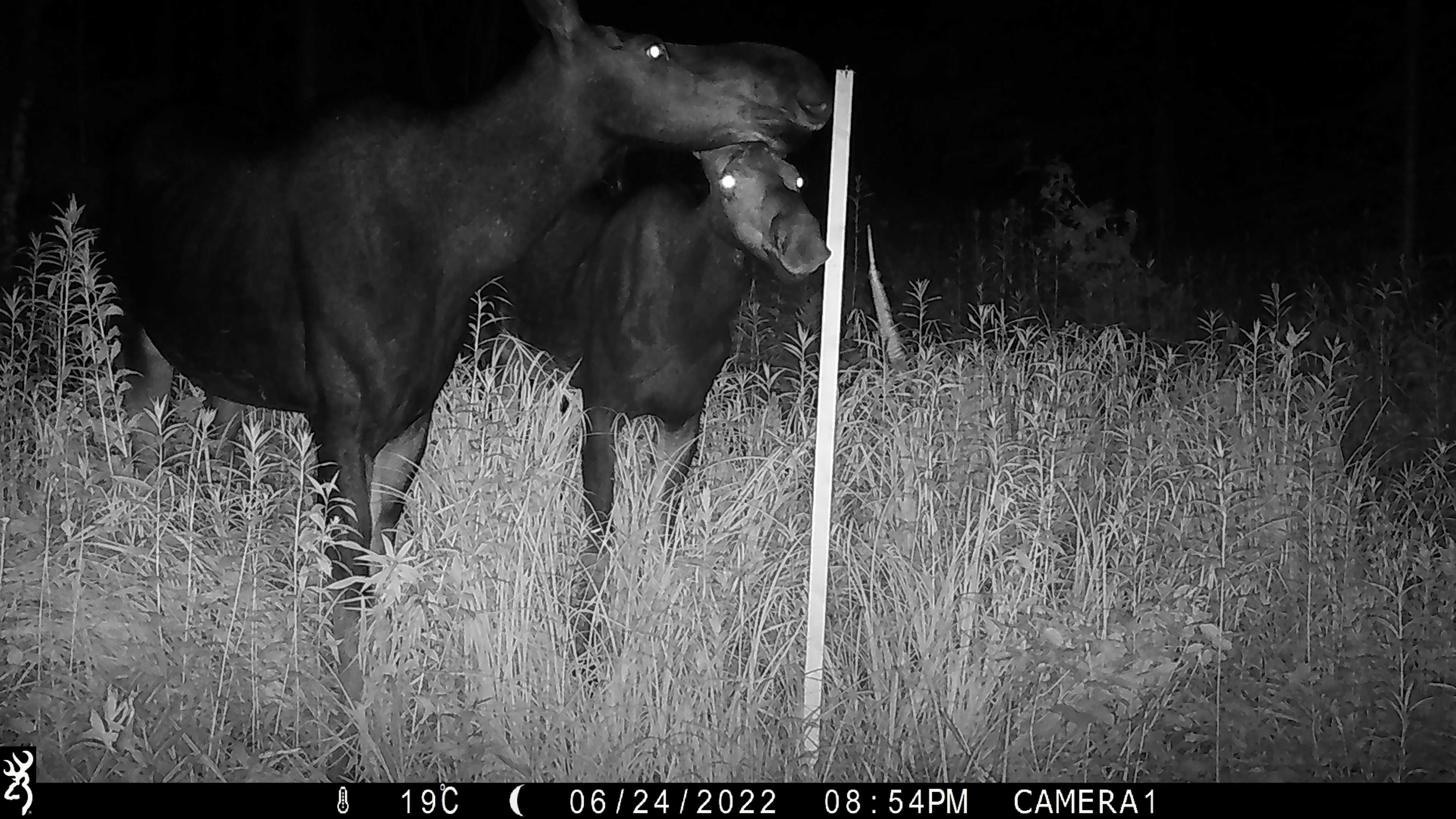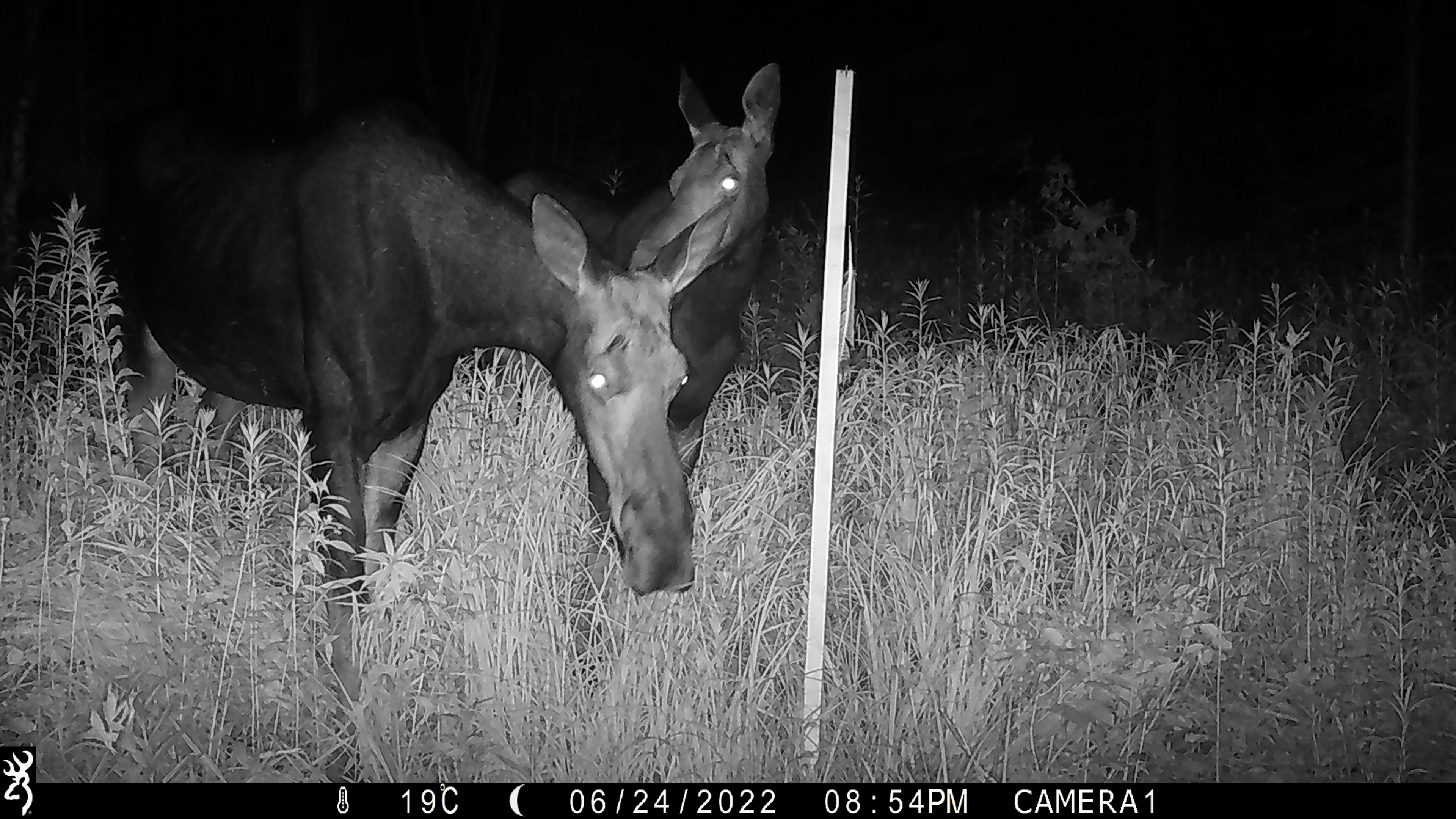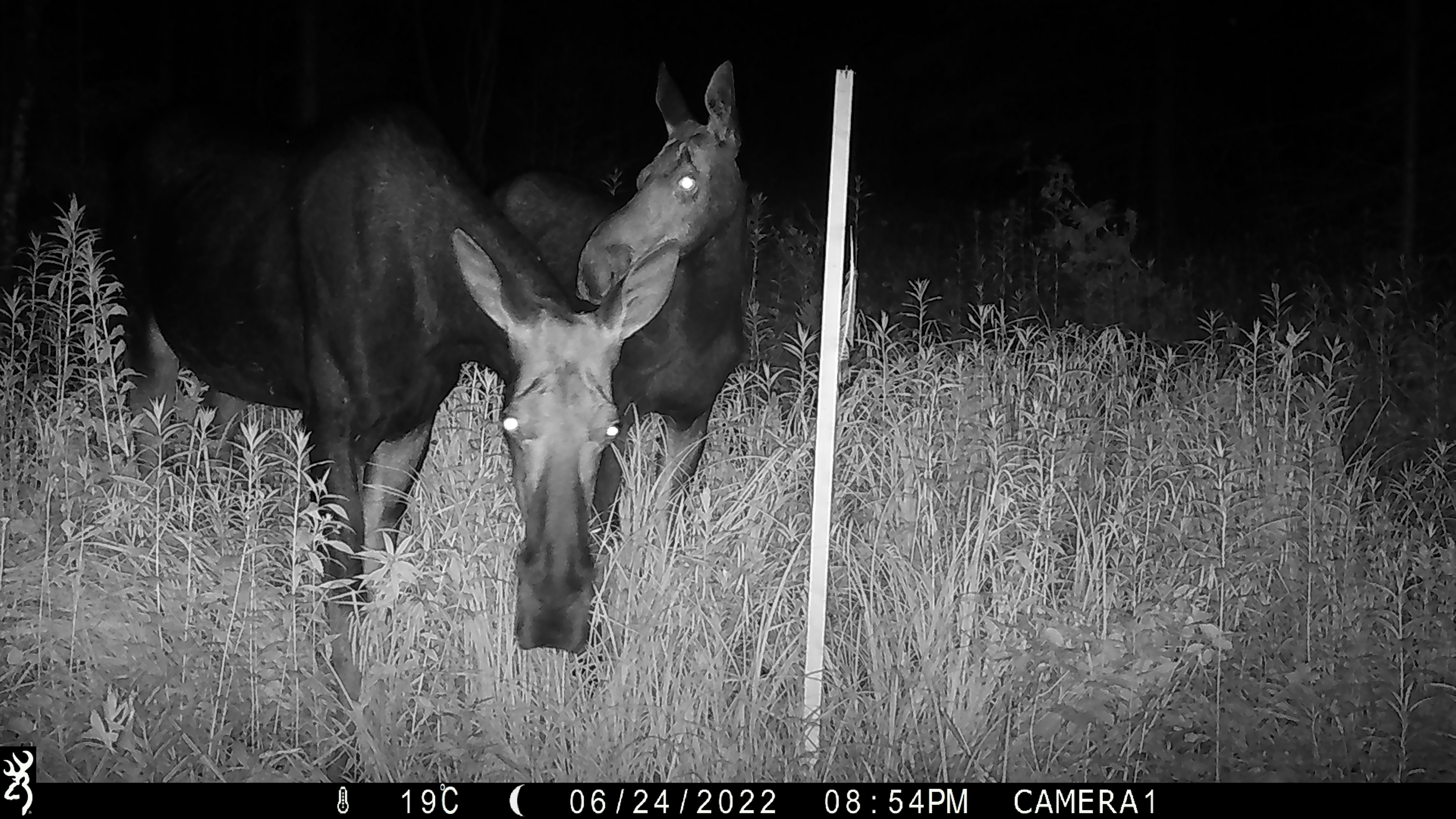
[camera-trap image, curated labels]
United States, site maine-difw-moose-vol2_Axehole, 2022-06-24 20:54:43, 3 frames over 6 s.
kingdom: Animalia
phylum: Chordata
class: Mammalia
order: Artiodactyla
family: Cervidae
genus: Alces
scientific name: Alces alces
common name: moose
Moose (Alces alces).